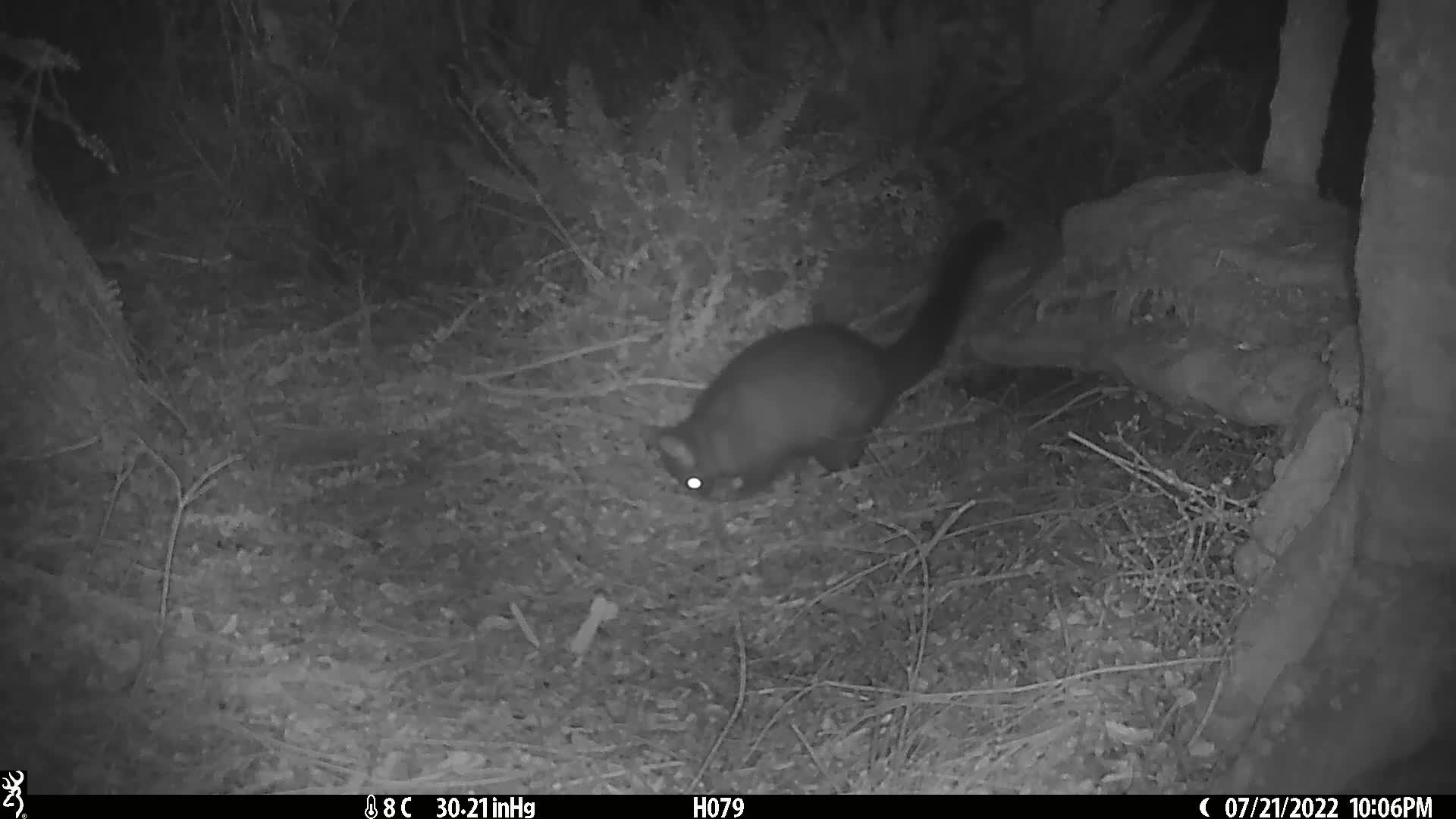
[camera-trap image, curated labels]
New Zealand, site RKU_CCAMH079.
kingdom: Animalia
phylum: Chordata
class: Mammalia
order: Diprotodontia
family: Phalangeridae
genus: Trichosurus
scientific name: Trichosurus vulpecula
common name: common brushtail possum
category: possum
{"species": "possum (common brushtail possum) (Trichosurus vulpecula)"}